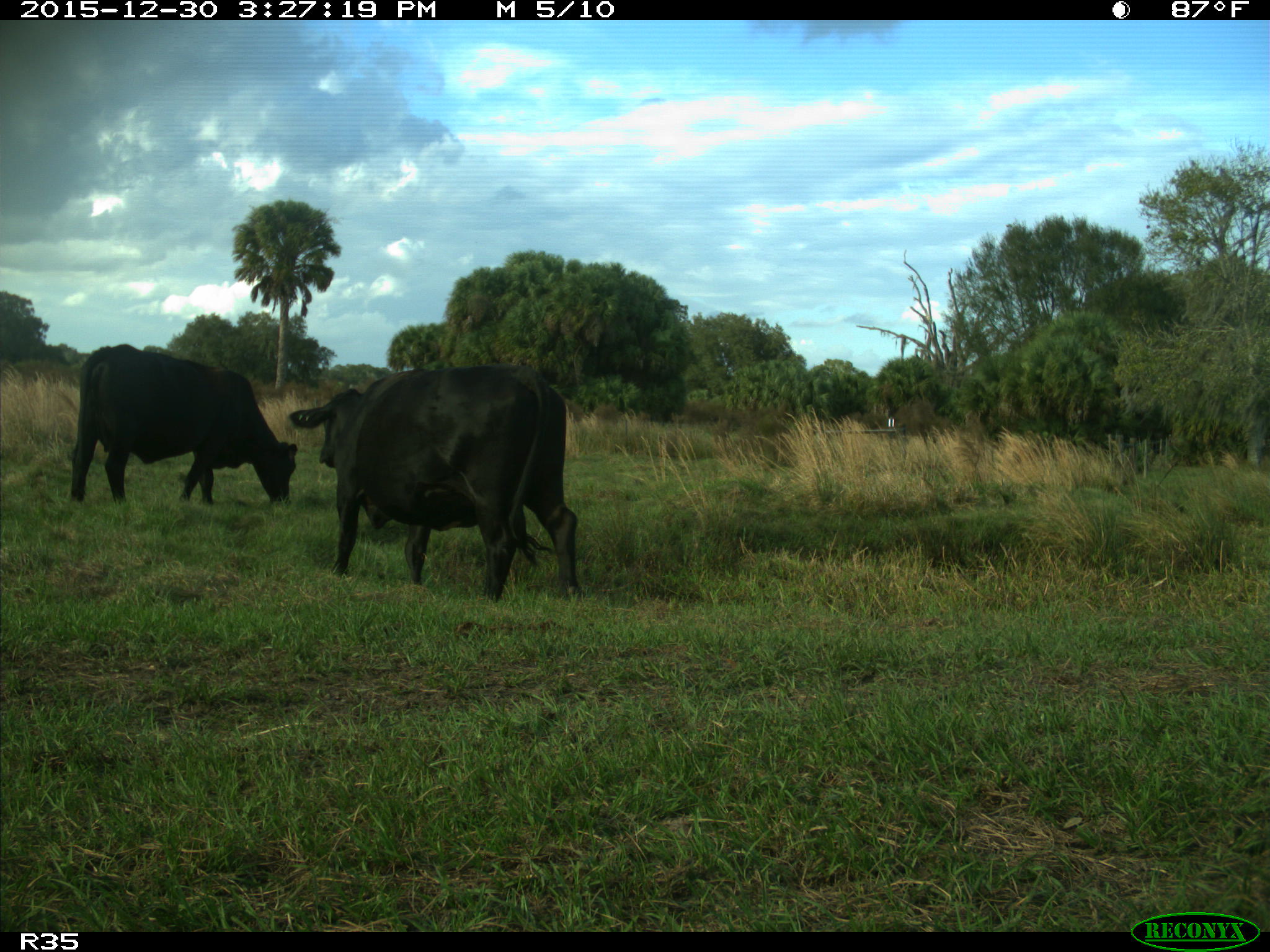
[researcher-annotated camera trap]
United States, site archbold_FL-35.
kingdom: Animalia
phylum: Chordata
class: Mammalia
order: Artiodactyla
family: Bovidae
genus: Bos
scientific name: Bos taurus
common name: domestic cow